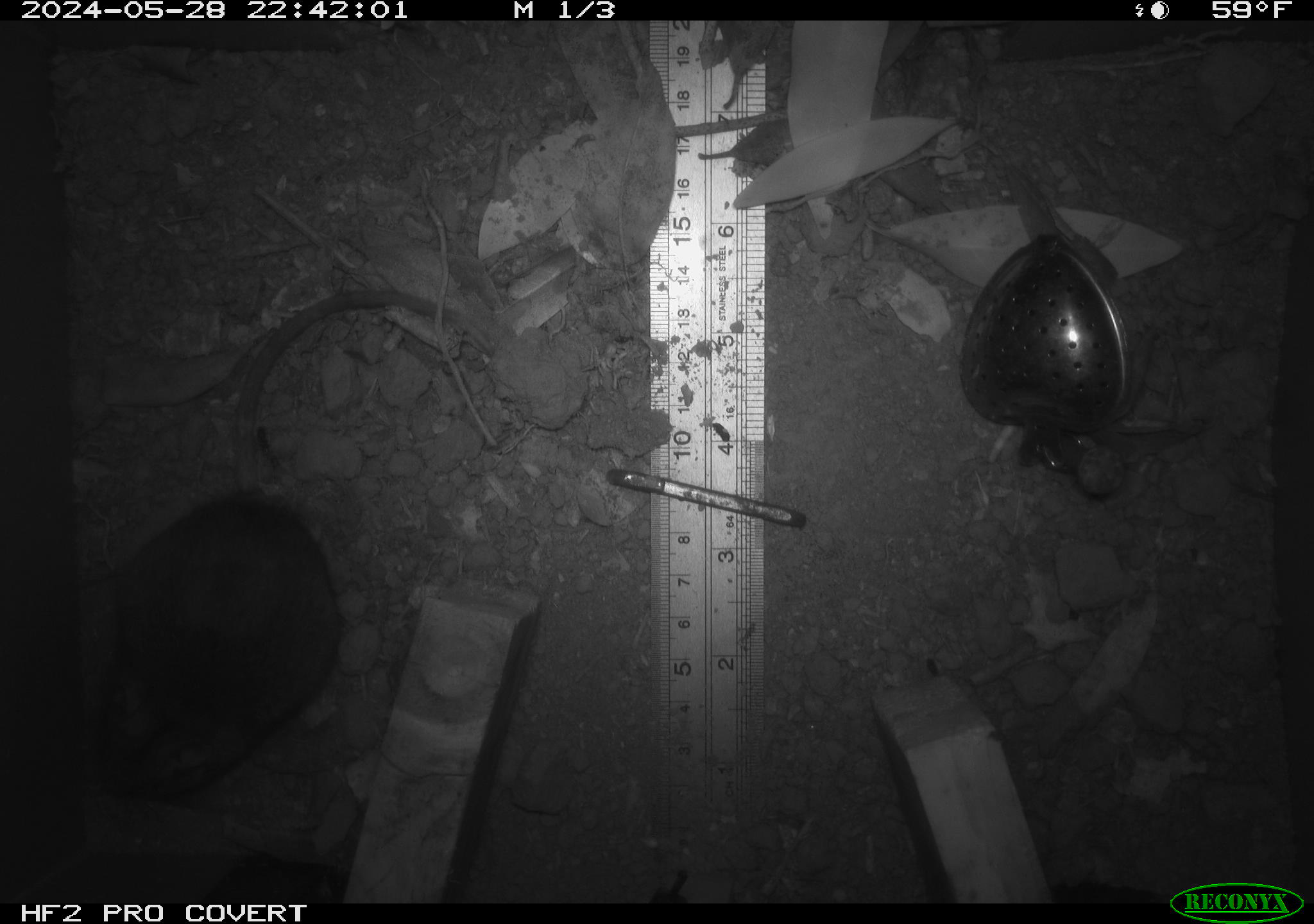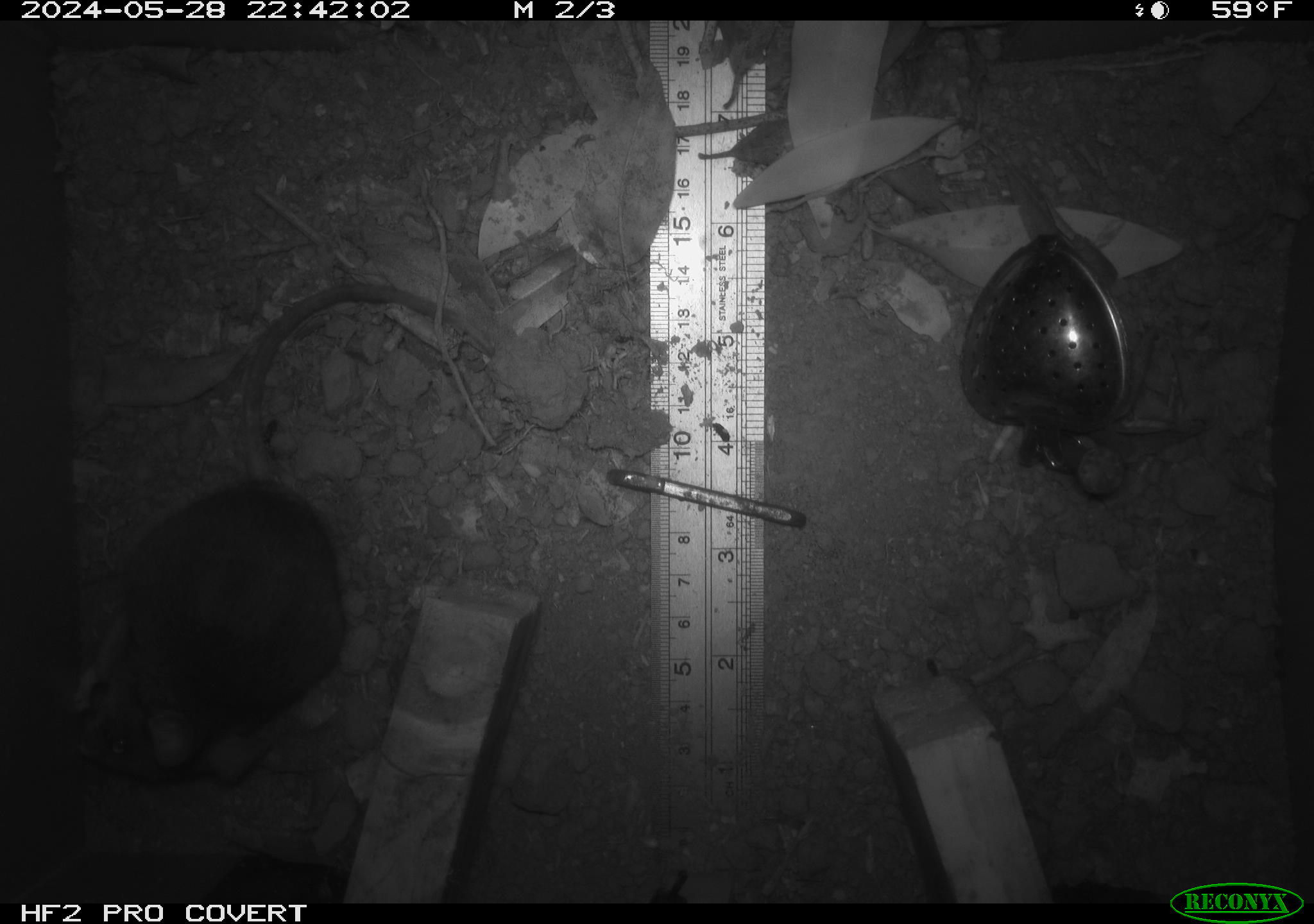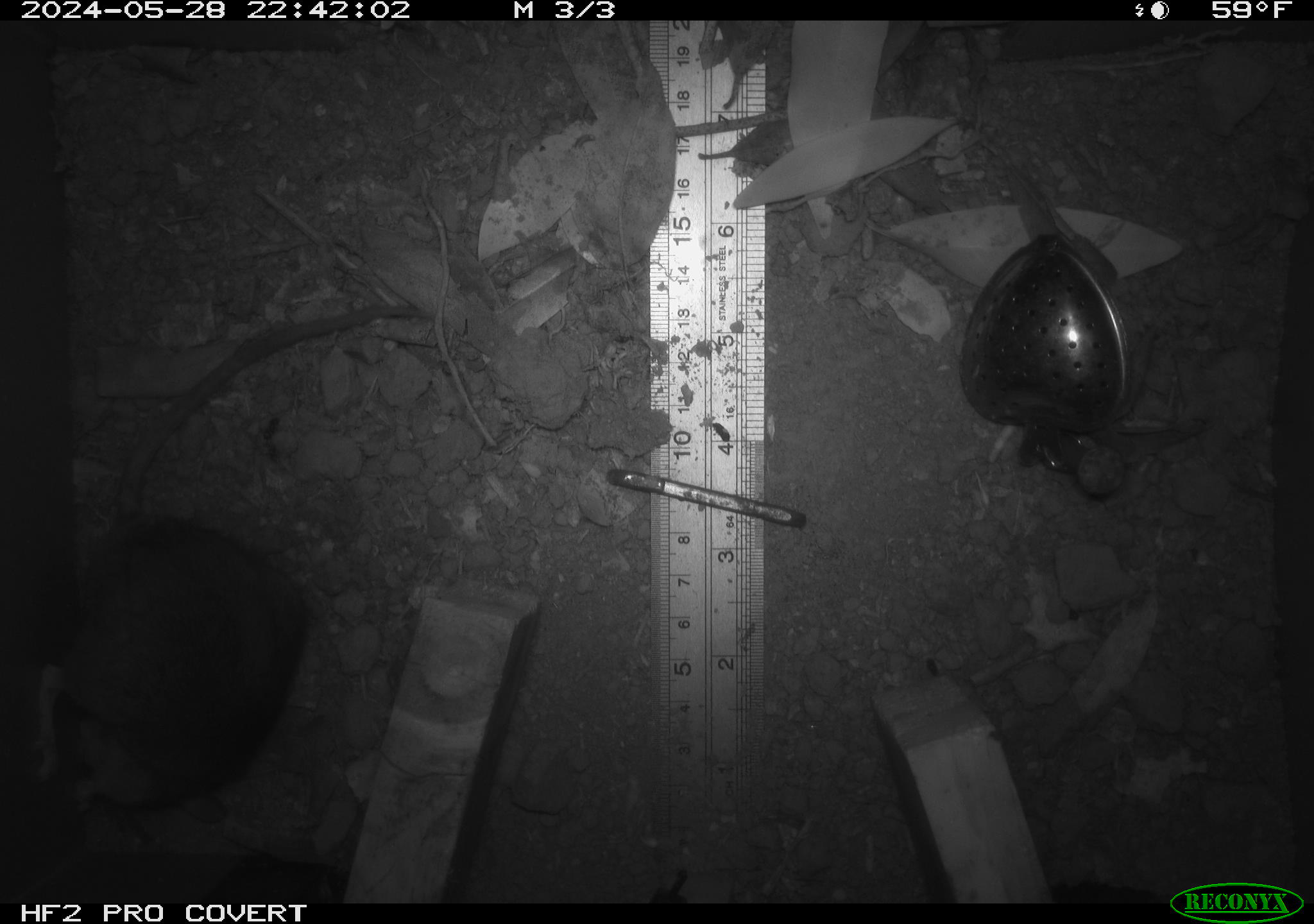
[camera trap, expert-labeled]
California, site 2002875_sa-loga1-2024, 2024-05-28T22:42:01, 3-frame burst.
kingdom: Animalia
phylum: Chordata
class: Mammalia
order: Rodentia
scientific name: Rodentia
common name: rodent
Rodent (Rodentia).